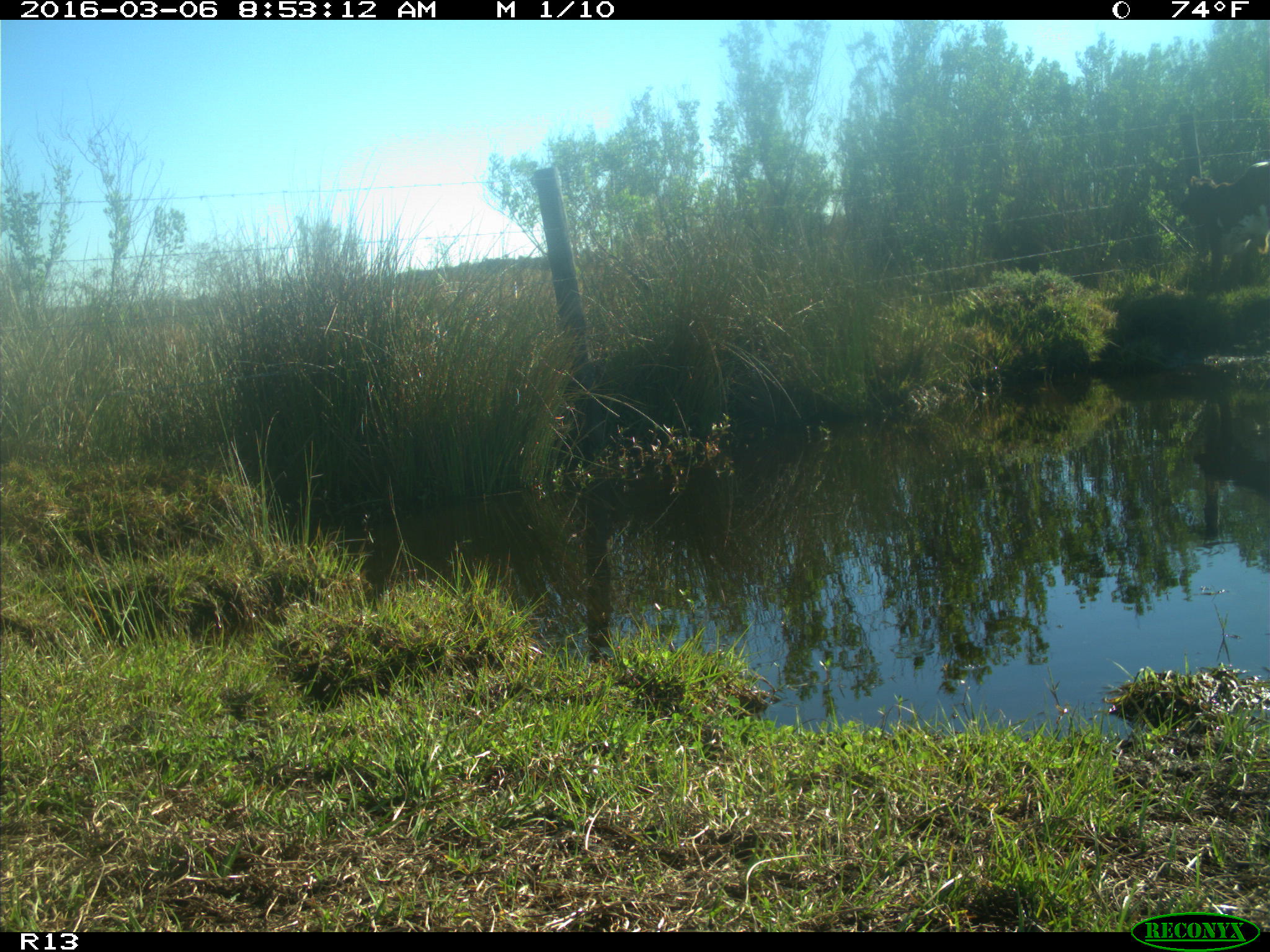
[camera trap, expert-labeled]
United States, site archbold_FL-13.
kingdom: Animalia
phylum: Chordata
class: Mammalia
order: Artiodactyla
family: Bovidae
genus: Bos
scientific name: Bos taurus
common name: domestic cow